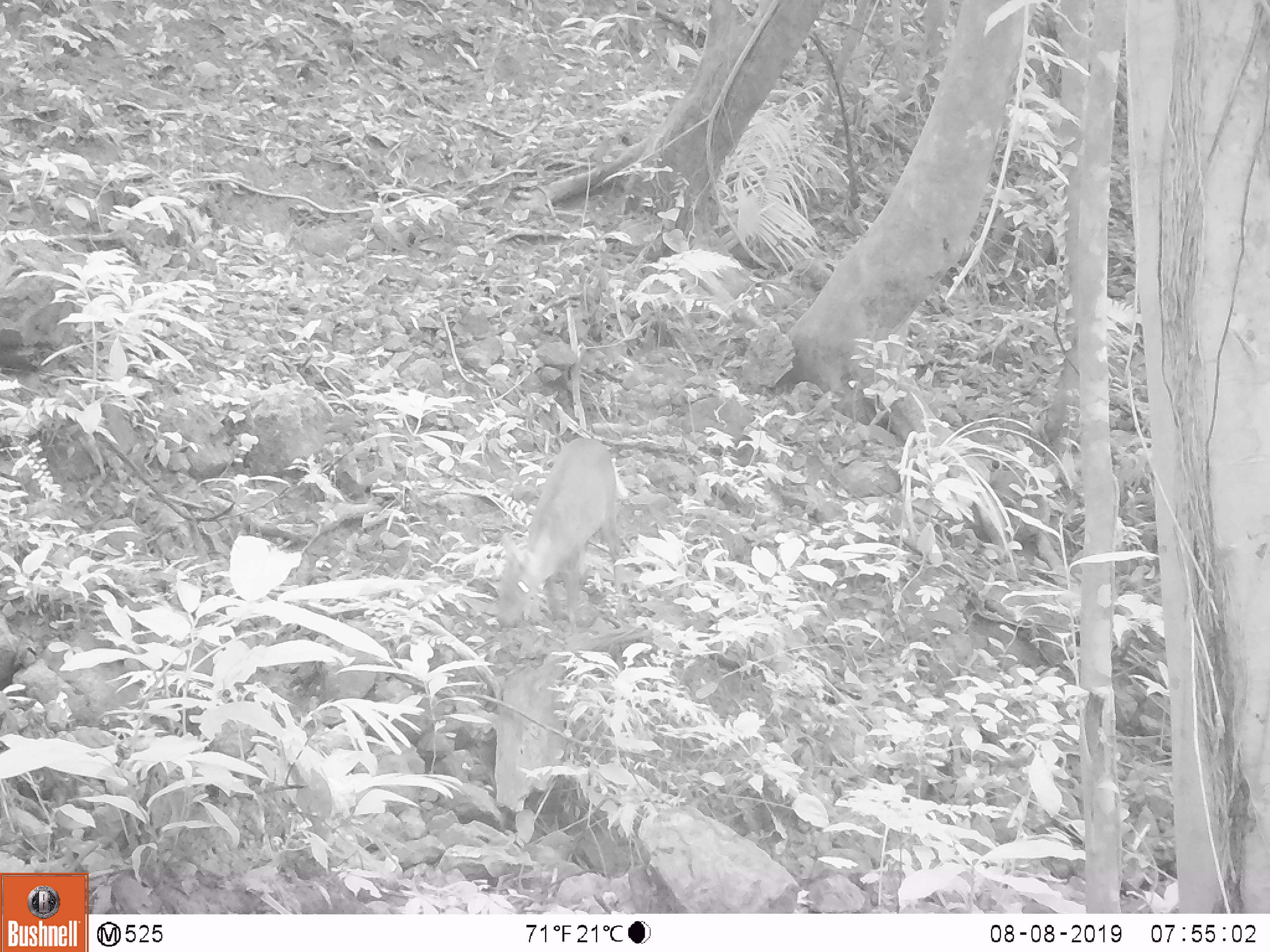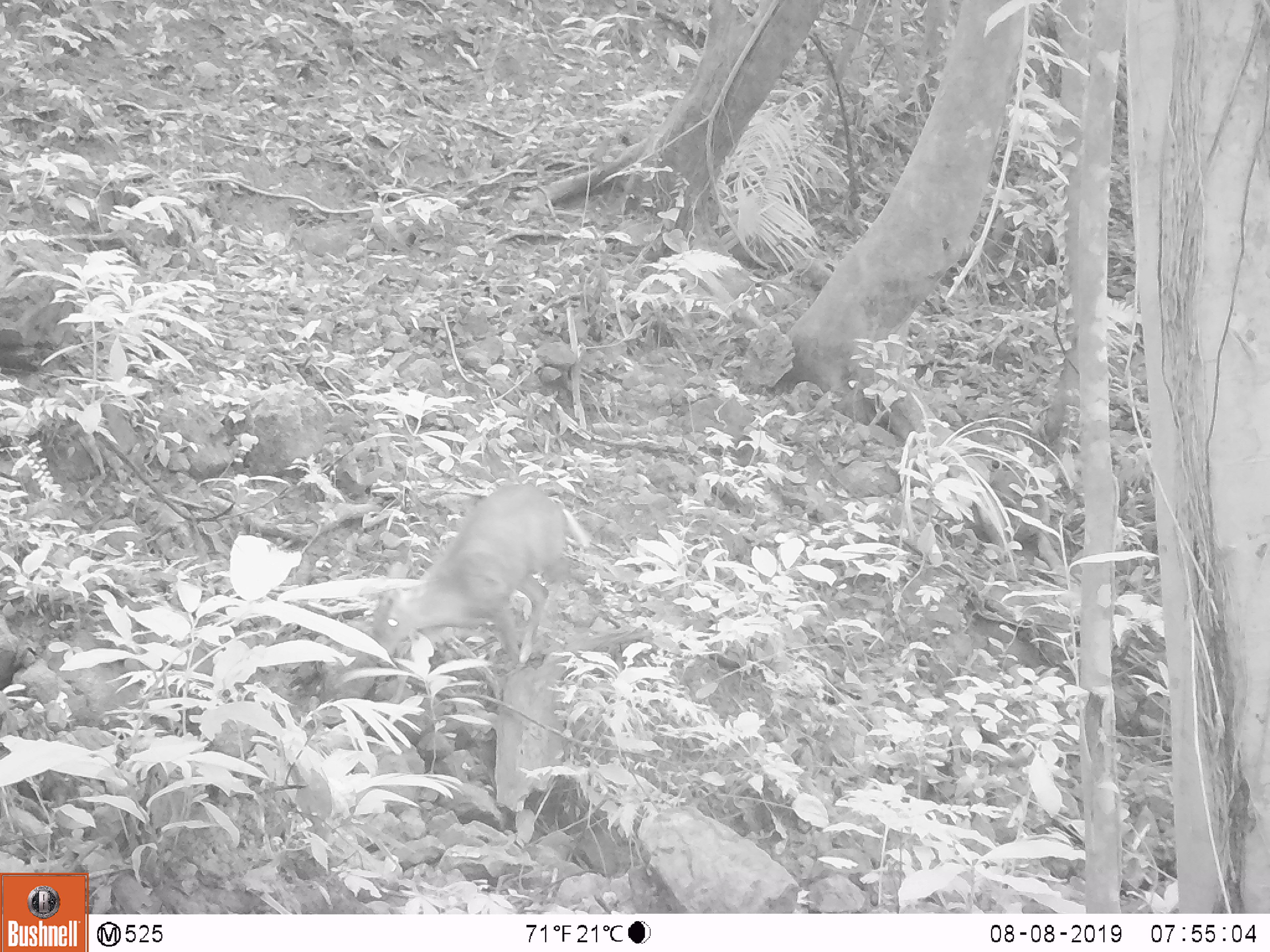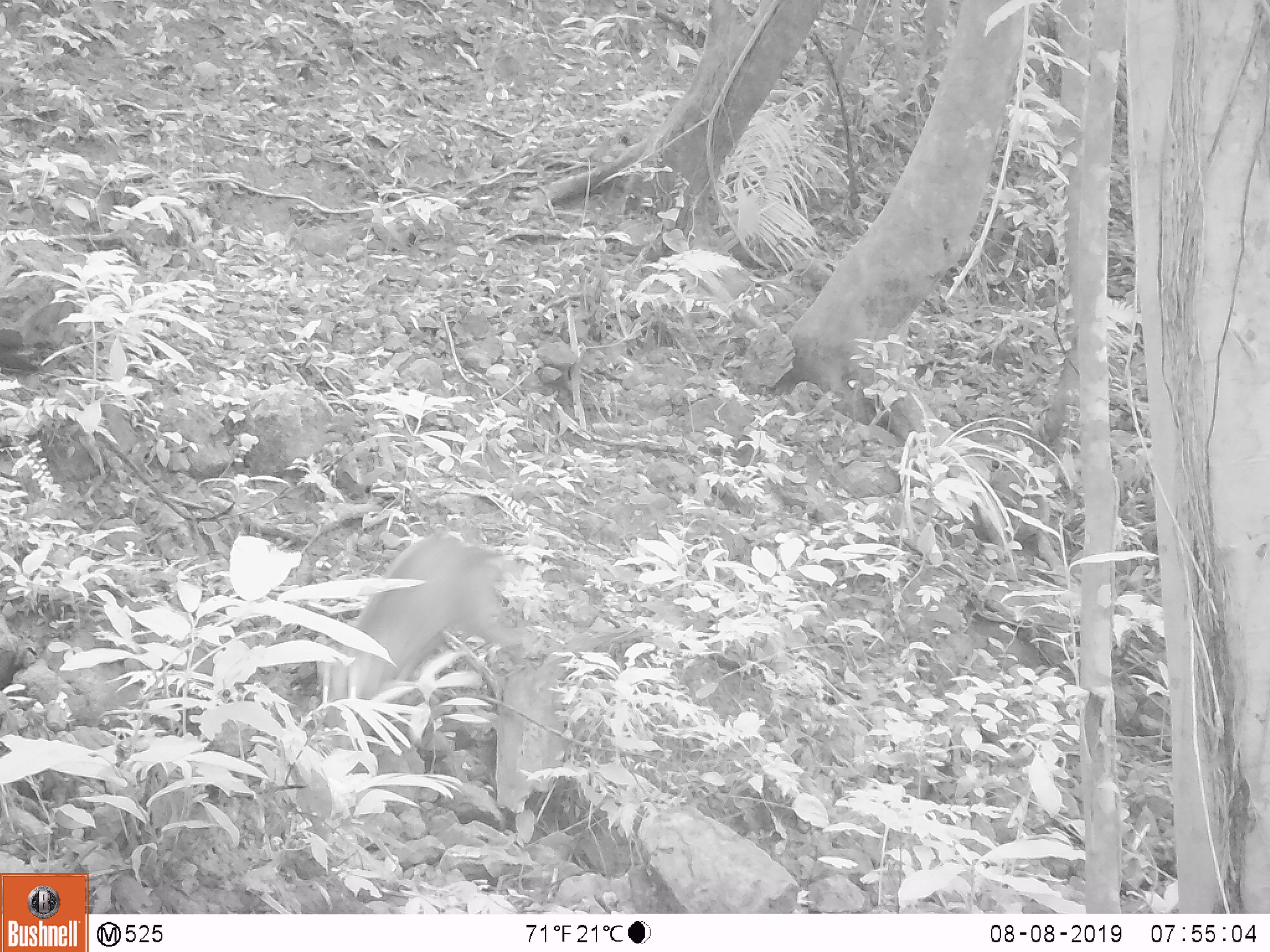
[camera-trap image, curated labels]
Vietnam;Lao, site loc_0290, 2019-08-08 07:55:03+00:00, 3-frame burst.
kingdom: Animalia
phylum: Chordata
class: Mammalia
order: Artiodactyla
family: Cervidae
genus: Muntiacus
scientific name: Muntiacus rooseveltorum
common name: roosevelt's muntjac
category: roosevelts muntjac group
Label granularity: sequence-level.